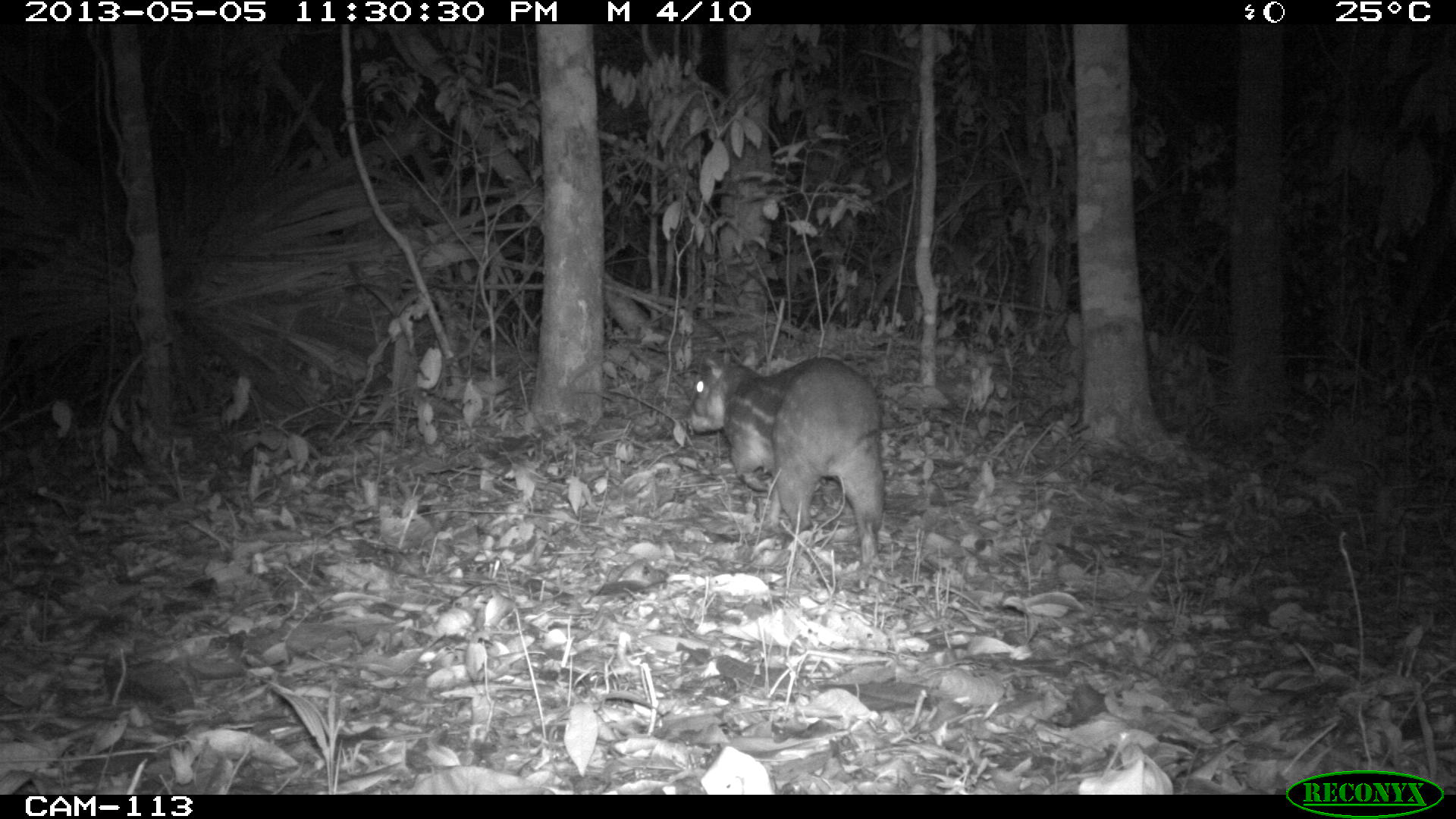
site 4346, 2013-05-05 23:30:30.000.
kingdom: Animalia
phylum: Chordata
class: Mammalia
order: Rodentia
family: Cuniculidae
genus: Cuniculus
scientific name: Cuniculus paca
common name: lowland paca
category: agouti paca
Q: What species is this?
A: Agouti paca (lowland paca) (Cuniculus paca).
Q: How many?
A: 1.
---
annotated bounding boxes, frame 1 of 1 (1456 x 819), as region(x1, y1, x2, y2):
agouti paca: region(687, 351, 886, 589)